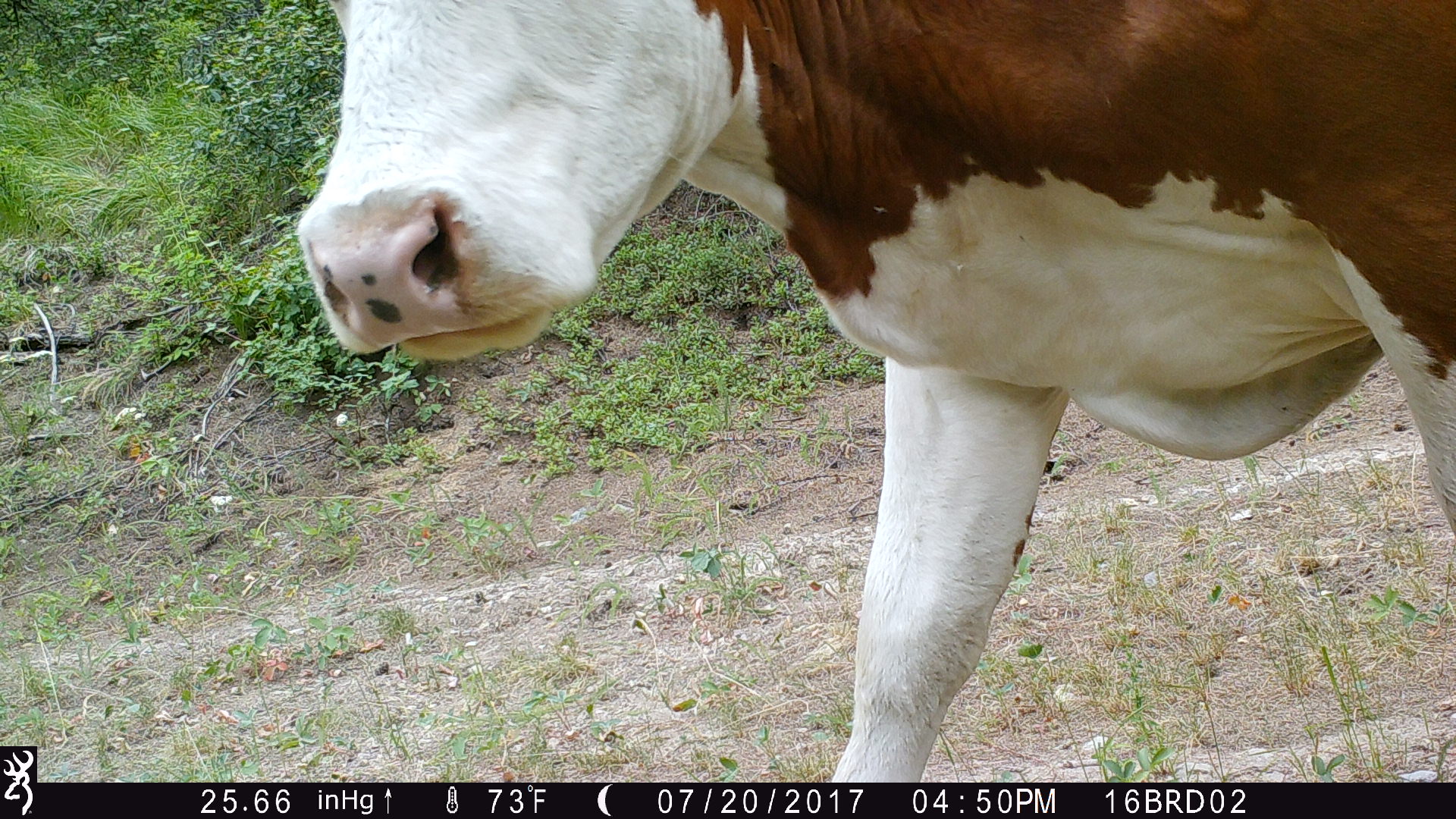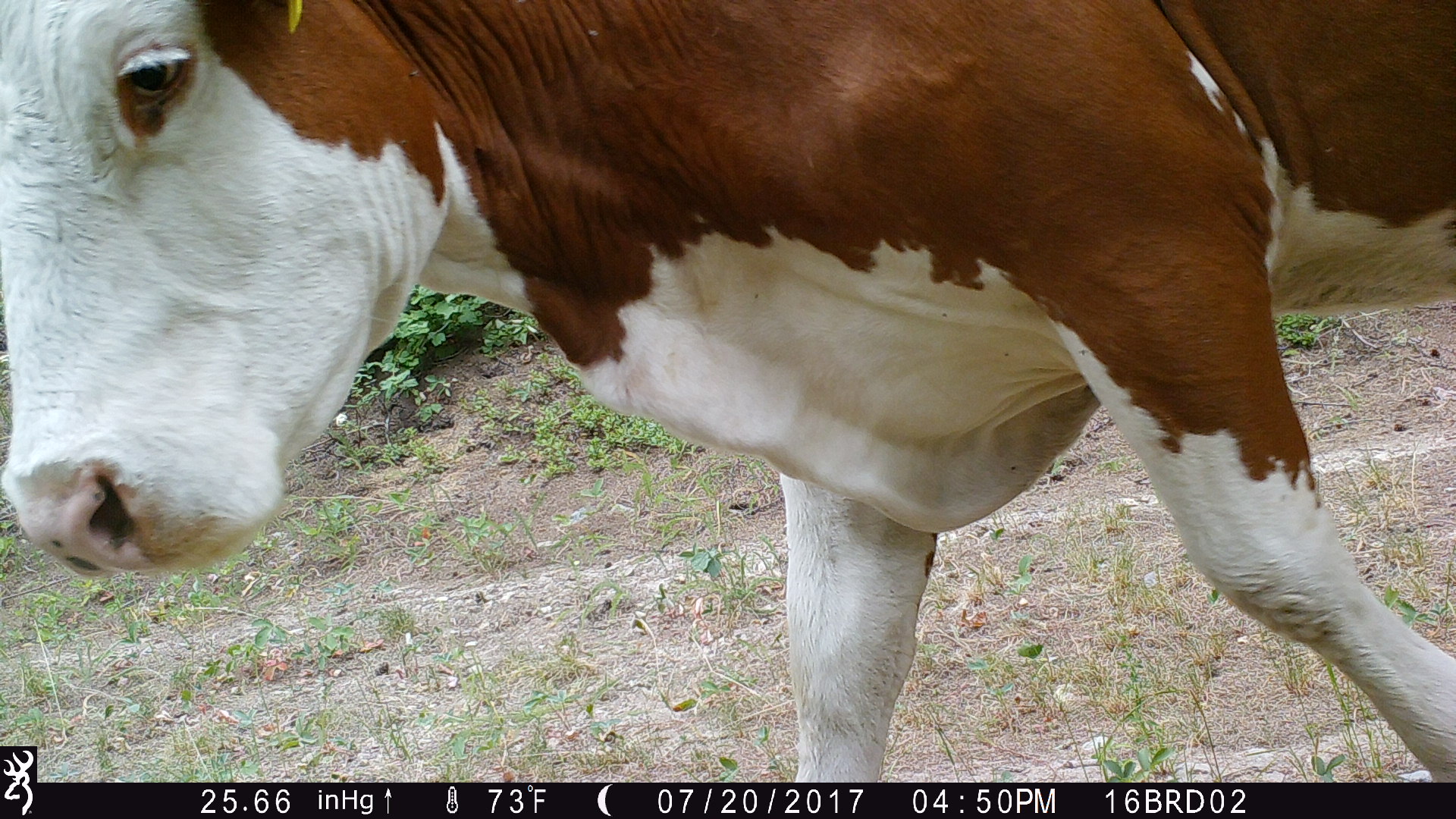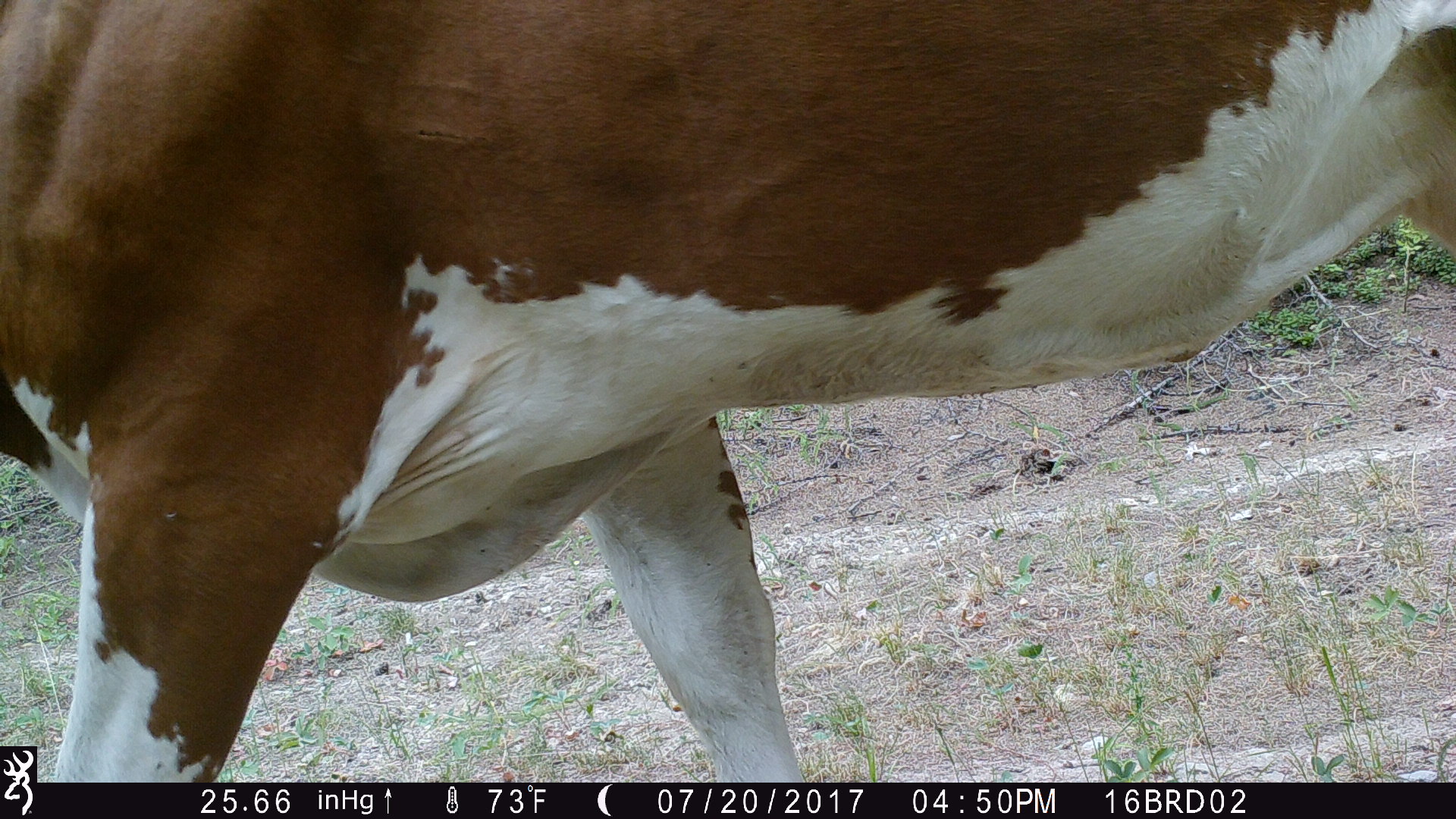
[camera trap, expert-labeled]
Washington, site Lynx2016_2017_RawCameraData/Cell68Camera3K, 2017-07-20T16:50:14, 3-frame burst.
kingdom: Animalia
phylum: Chordata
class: Mammalia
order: Artiodactyla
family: Bovidae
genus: Bos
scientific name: Bos taurus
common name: domestic cattle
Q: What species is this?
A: Domestic cattle (Bos taurus).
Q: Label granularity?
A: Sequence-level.